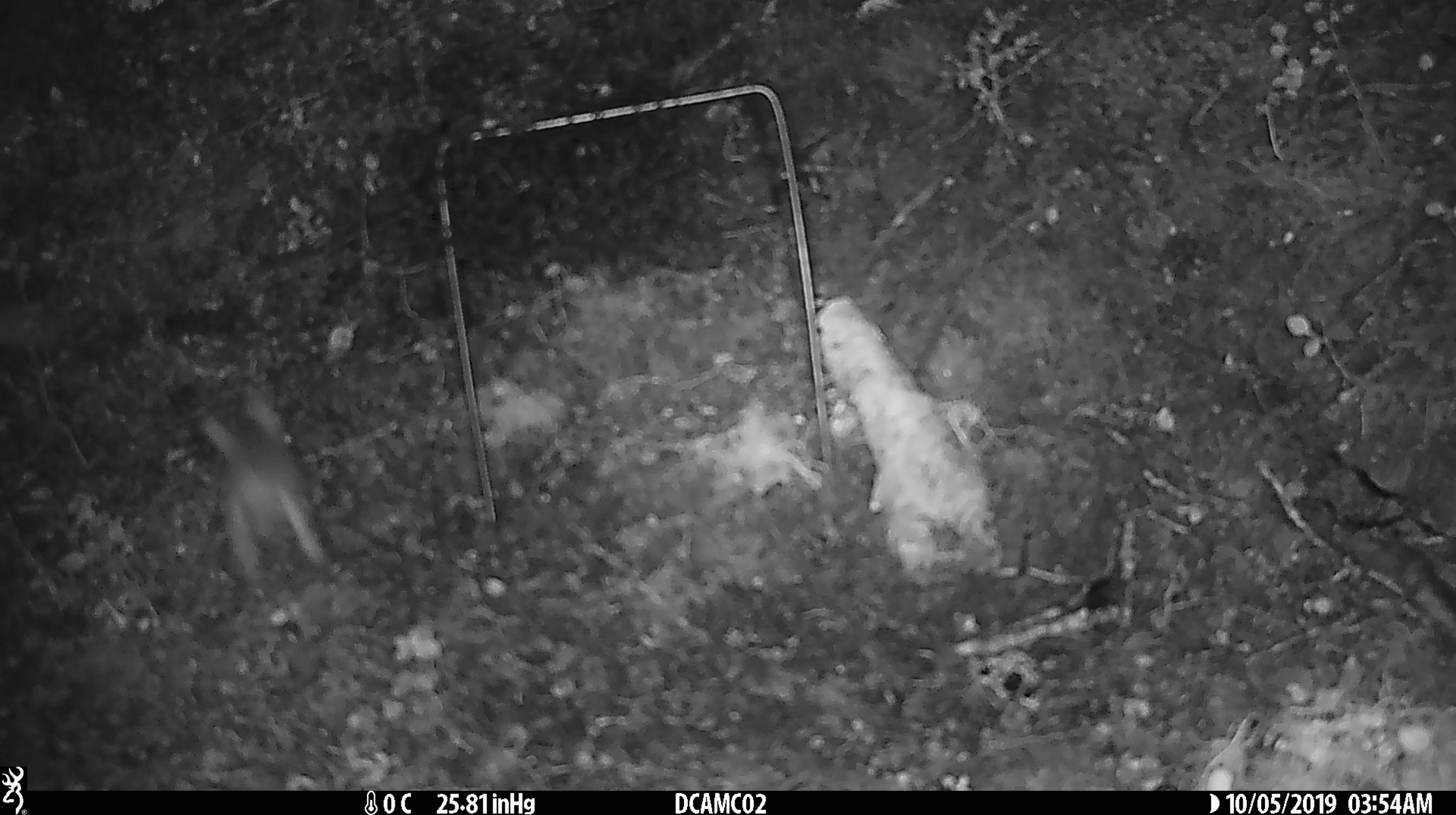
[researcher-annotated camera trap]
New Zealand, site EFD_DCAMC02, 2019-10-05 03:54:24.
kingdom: Animalia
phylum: Chordata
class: Mammalia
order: Rodentia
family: Muridae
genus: Mus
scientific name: Mus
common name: mouse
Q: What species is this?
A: Mouse (Mus).